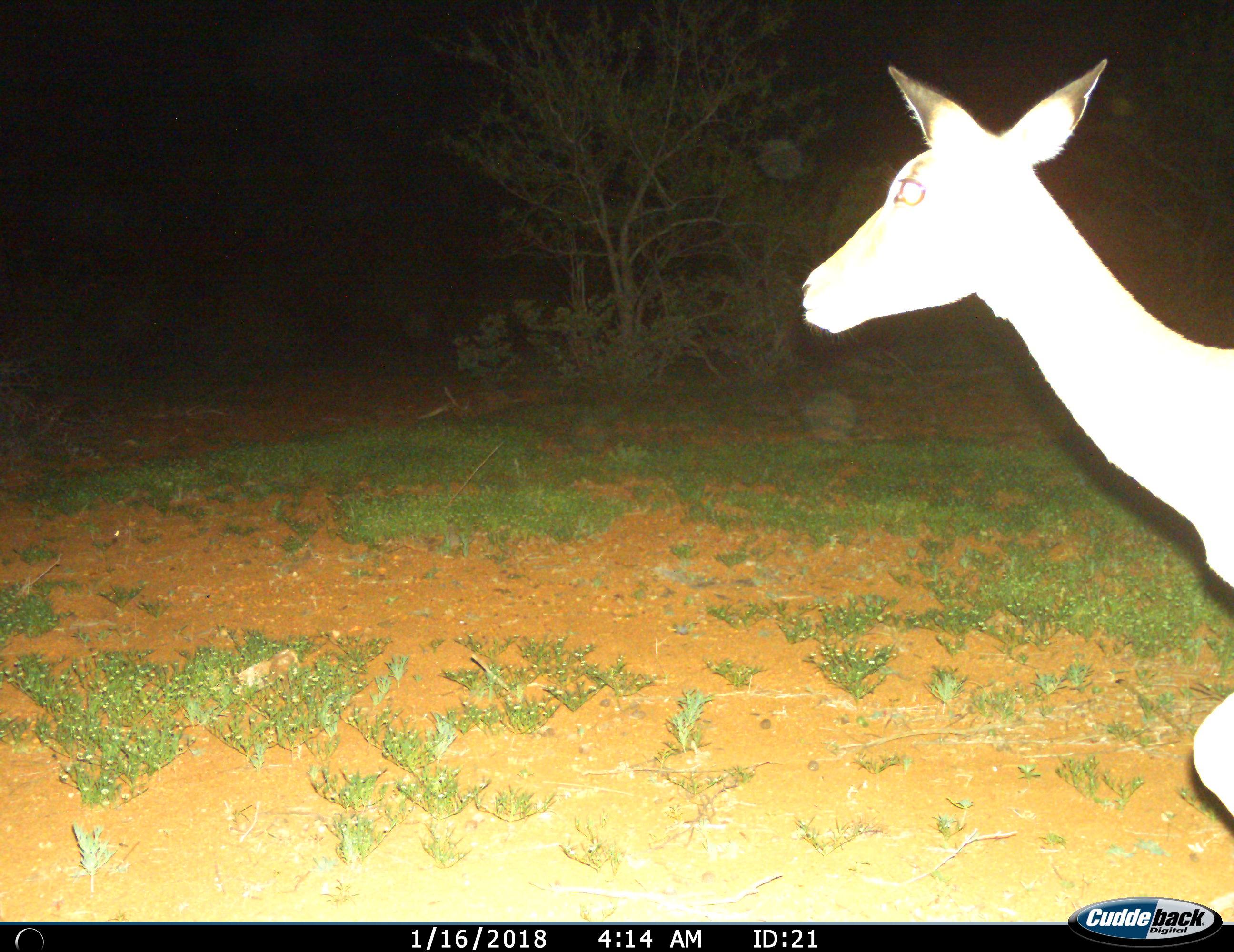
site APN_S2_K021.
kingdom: Animalia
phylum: Chordata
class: Mammalia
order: Artiodactyla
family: Bovidae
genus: Aepyceros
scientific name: Aepyceros melampus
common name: impala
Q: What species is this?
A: Impala (Aepyceros melampus).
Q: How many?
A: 1.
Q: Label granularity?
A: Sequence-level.